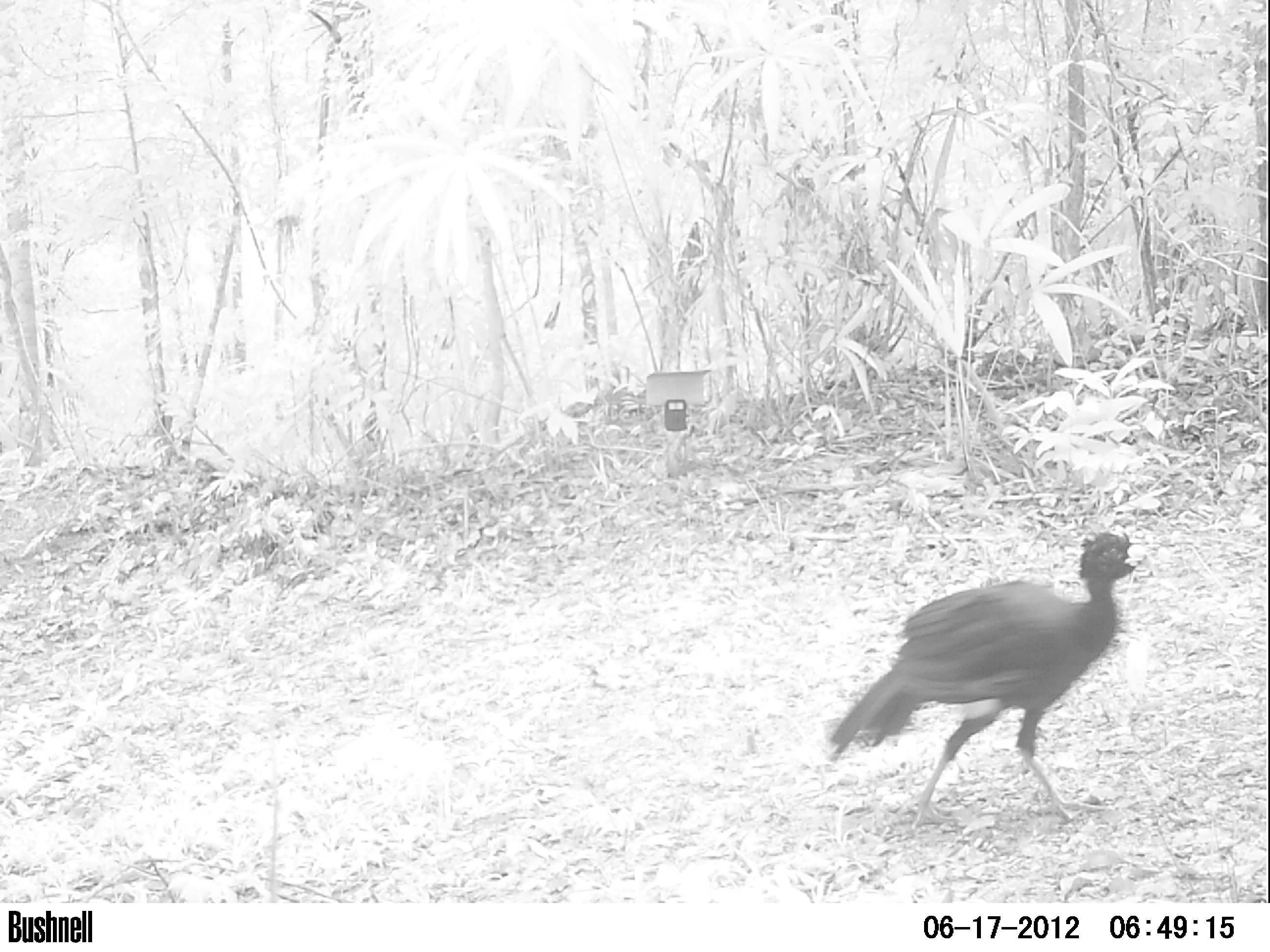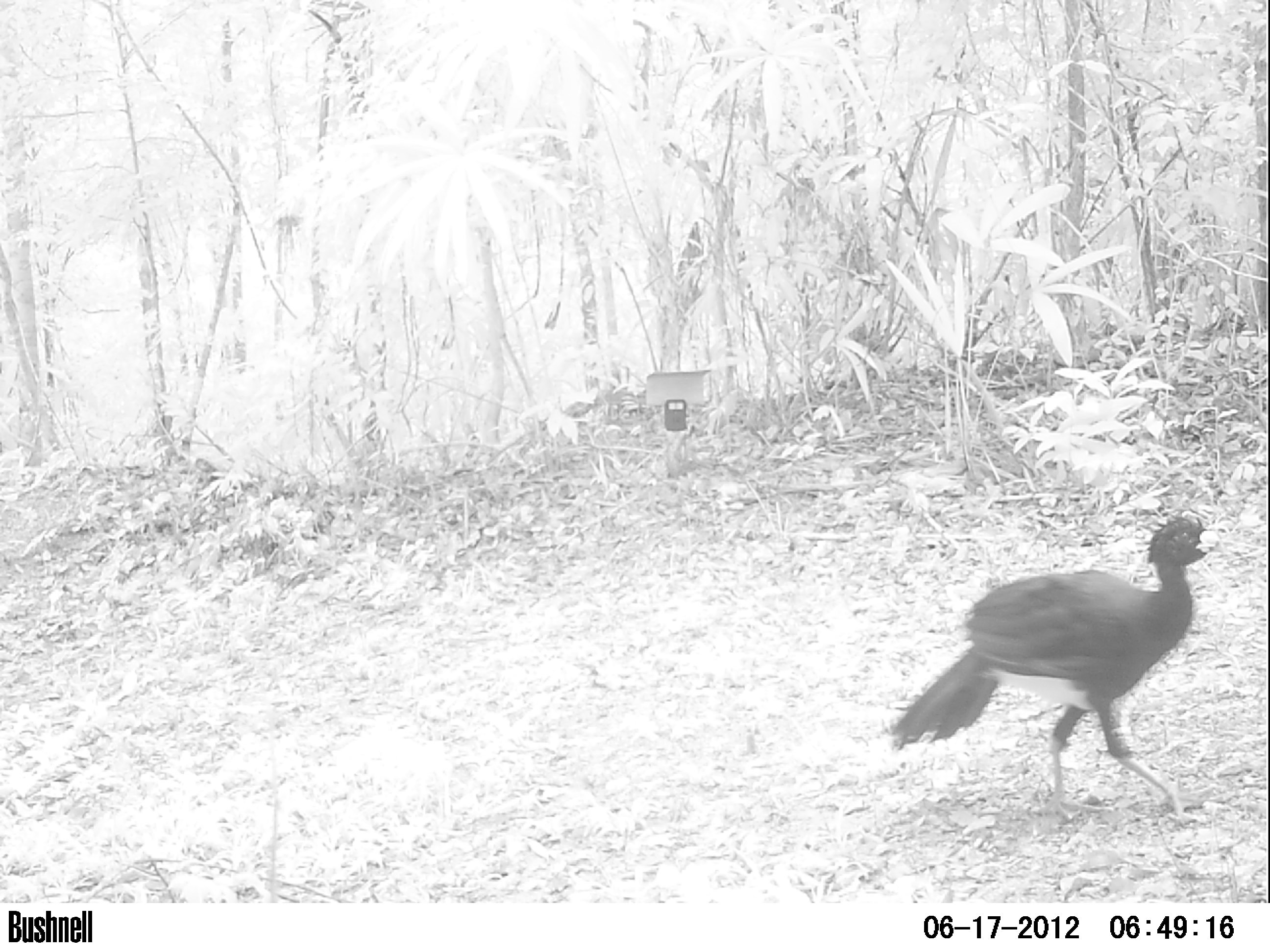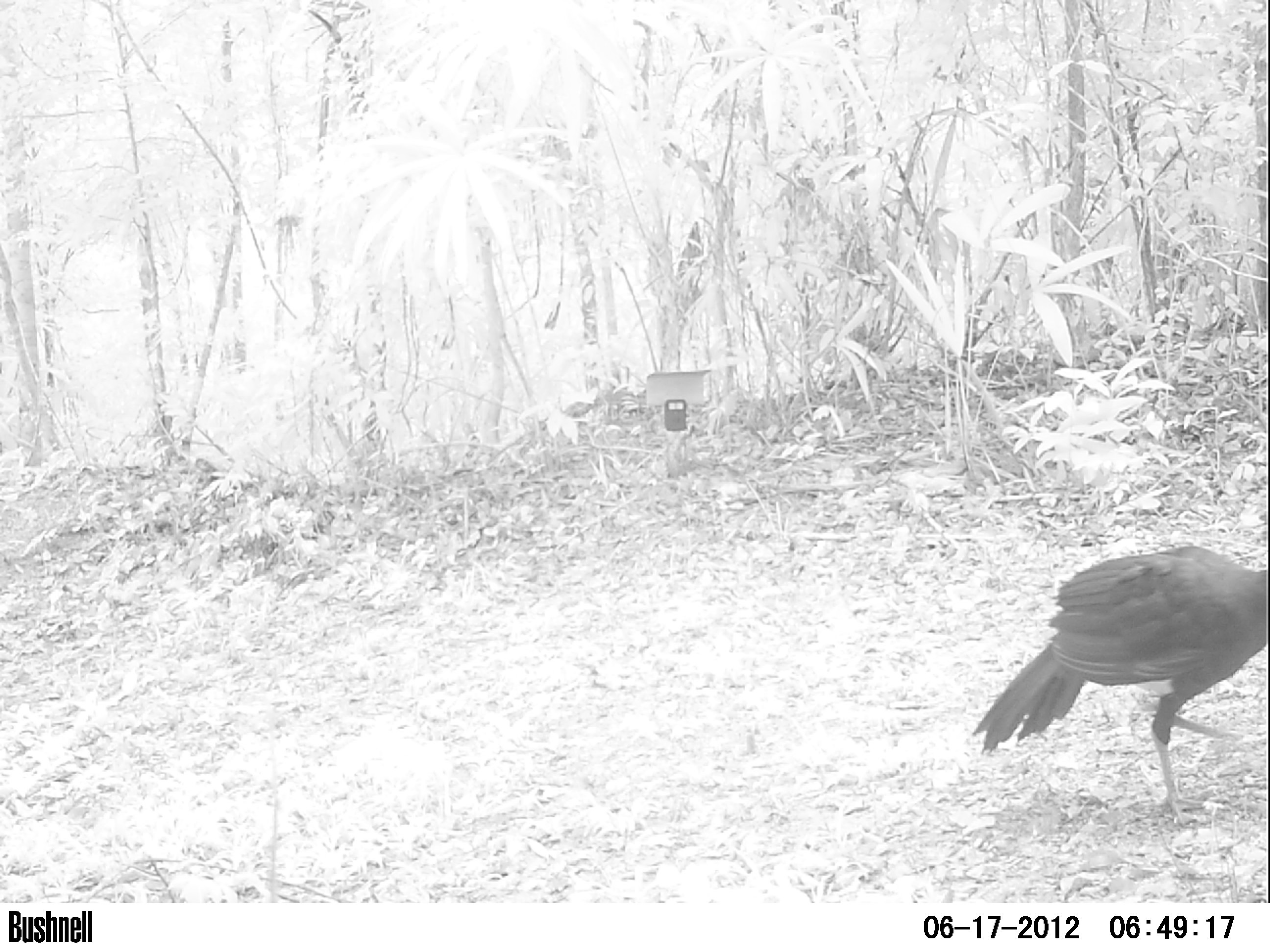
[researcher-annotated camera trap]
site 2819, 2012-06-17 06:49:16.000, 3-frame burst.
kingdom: Animalia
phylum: Chordata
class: Aves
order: Galliformes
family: Cracidae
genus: Crax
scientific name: Crax rubra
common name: great curassow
Crax rubra (great curassow), count 1, age adult, sex male.